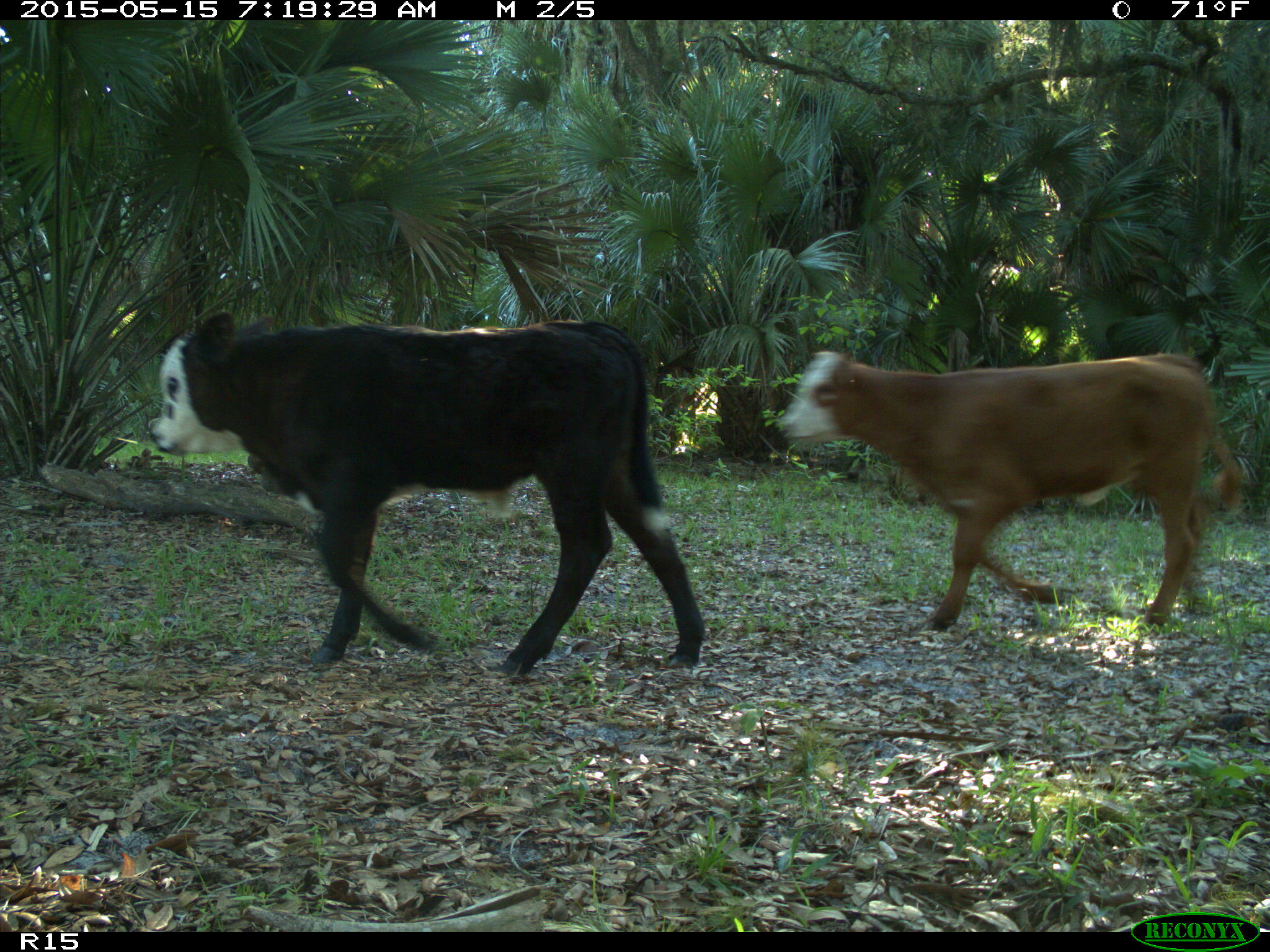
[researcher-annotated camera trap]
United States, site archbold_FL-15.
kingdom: Animalia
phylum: Chordata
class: Mammalia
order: Artiodactyla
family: Bovidae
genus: Bos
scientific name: Bos taurus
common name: domestic cow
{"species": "Bos taurus (domestic cow)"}